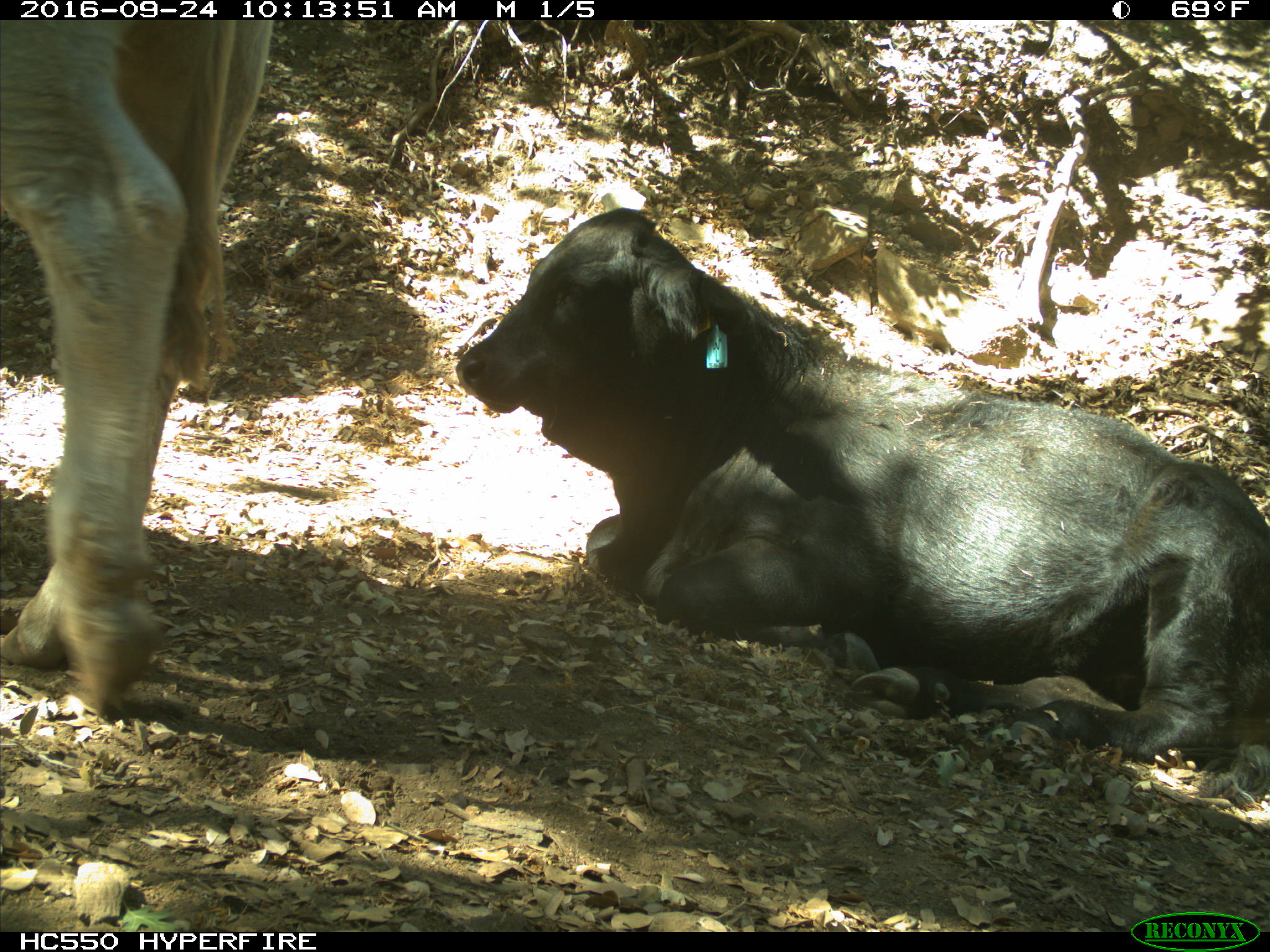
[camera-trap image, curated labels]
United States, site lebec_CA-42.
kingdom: Animalia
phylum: Chordata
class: Mammalia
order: Artiodactyla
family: Bovidae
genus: Bos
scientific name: Bos taurus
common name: domestic cow